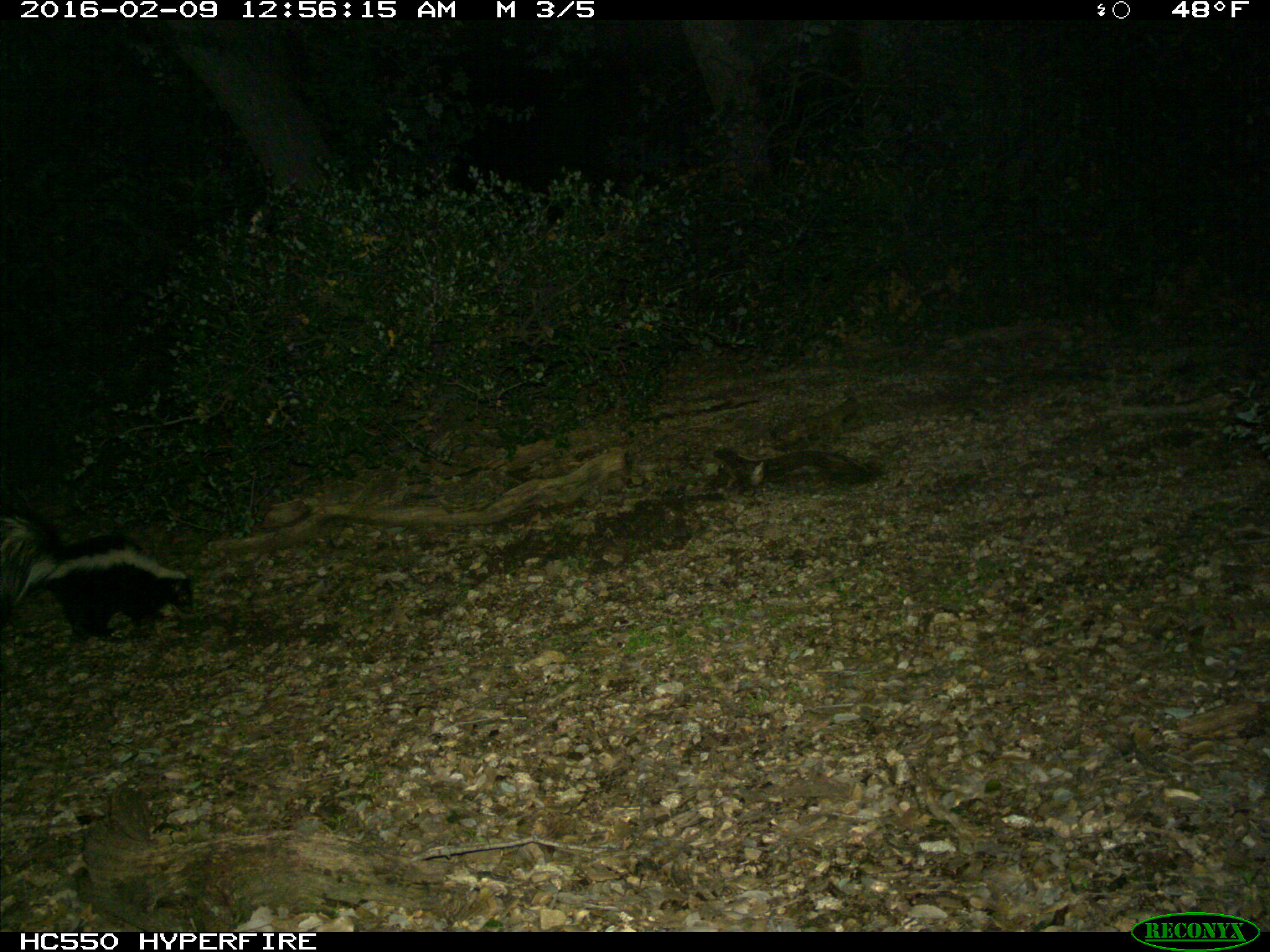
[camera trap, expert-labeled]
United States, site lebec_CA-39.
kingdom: Animalia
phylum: Chordata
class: Mammalia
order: Carnivora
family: Mephitidae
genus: Mephitis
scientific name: Mephitis mephitis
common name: striped skunk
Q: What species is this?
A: Mephitis mephitis (striped skunk).